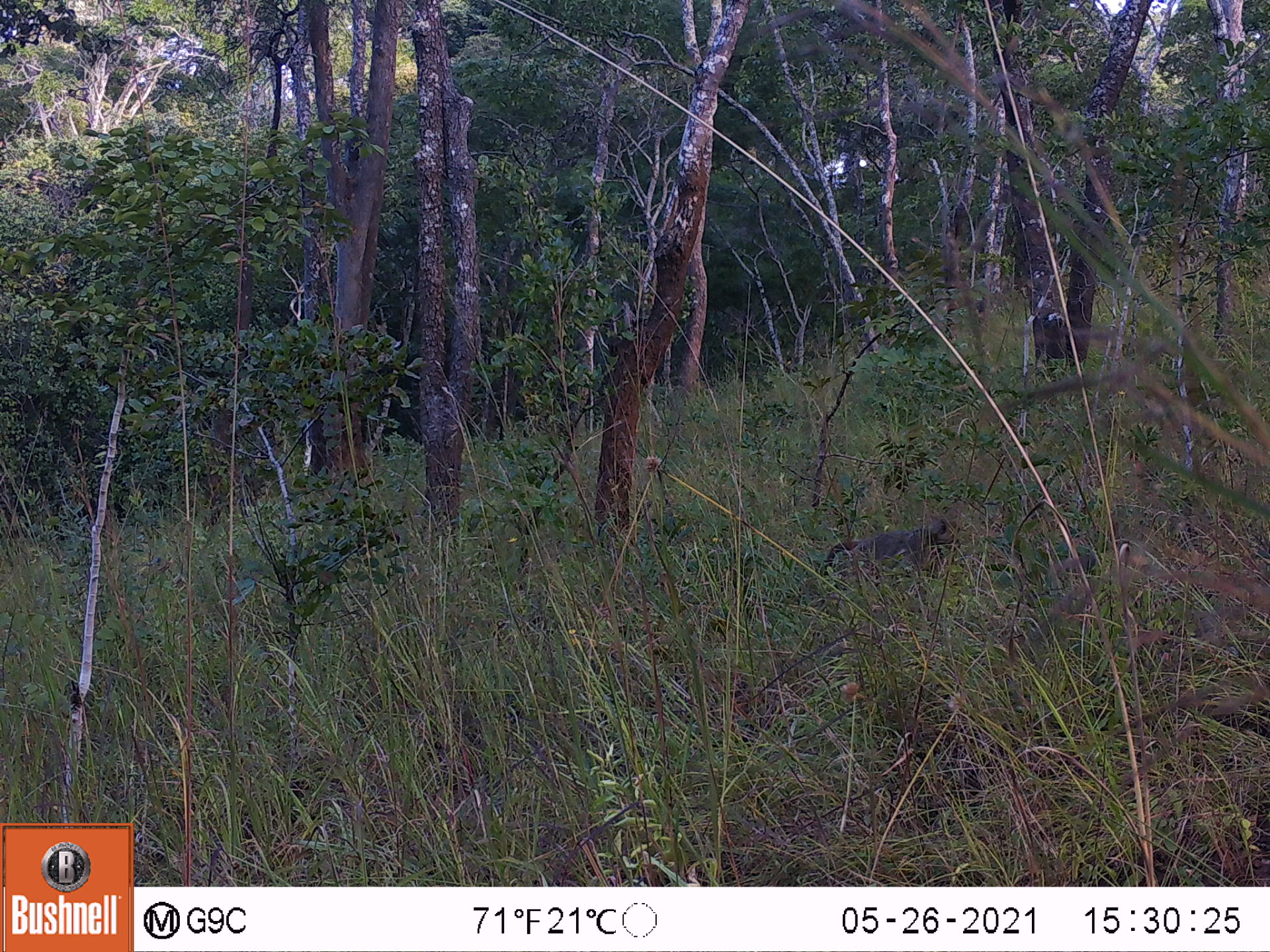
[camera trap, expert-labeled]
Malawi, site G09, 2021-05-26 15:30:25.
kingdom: Animalia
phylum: Chordata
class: Mammalia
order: Primates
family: Cercopithecidae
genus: Papio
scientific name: Papio cynocephalus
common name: yellow baboon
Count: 1.